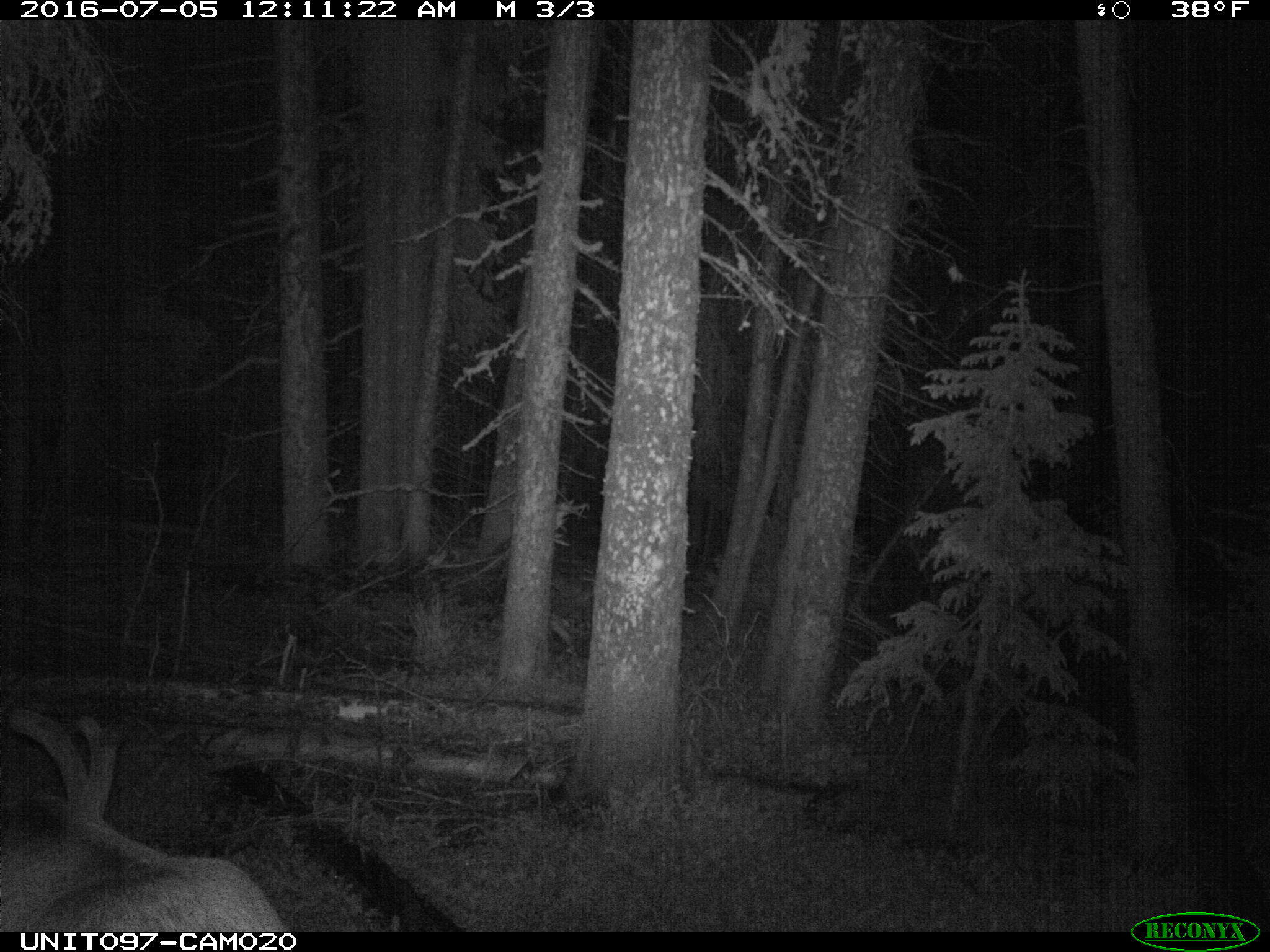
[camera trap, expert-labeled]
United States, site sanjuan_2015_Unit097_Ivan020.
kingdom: Animalia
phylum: Chordata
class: Mammalia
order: Artiodactyla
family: Cervidae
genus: Cervus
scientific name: Cervus elaphus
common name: red deer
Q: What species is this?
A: Cervus elaphus (red deer).